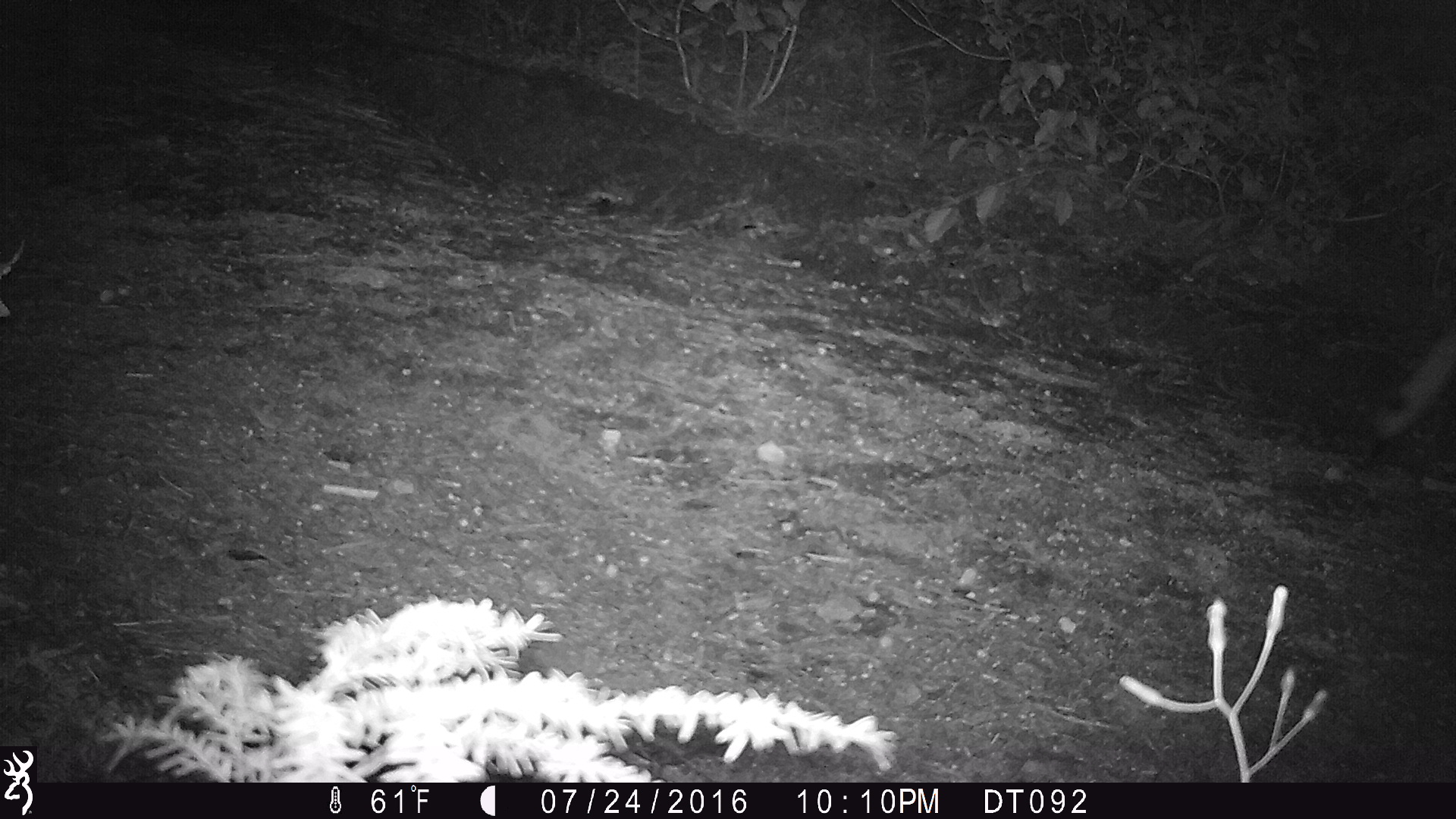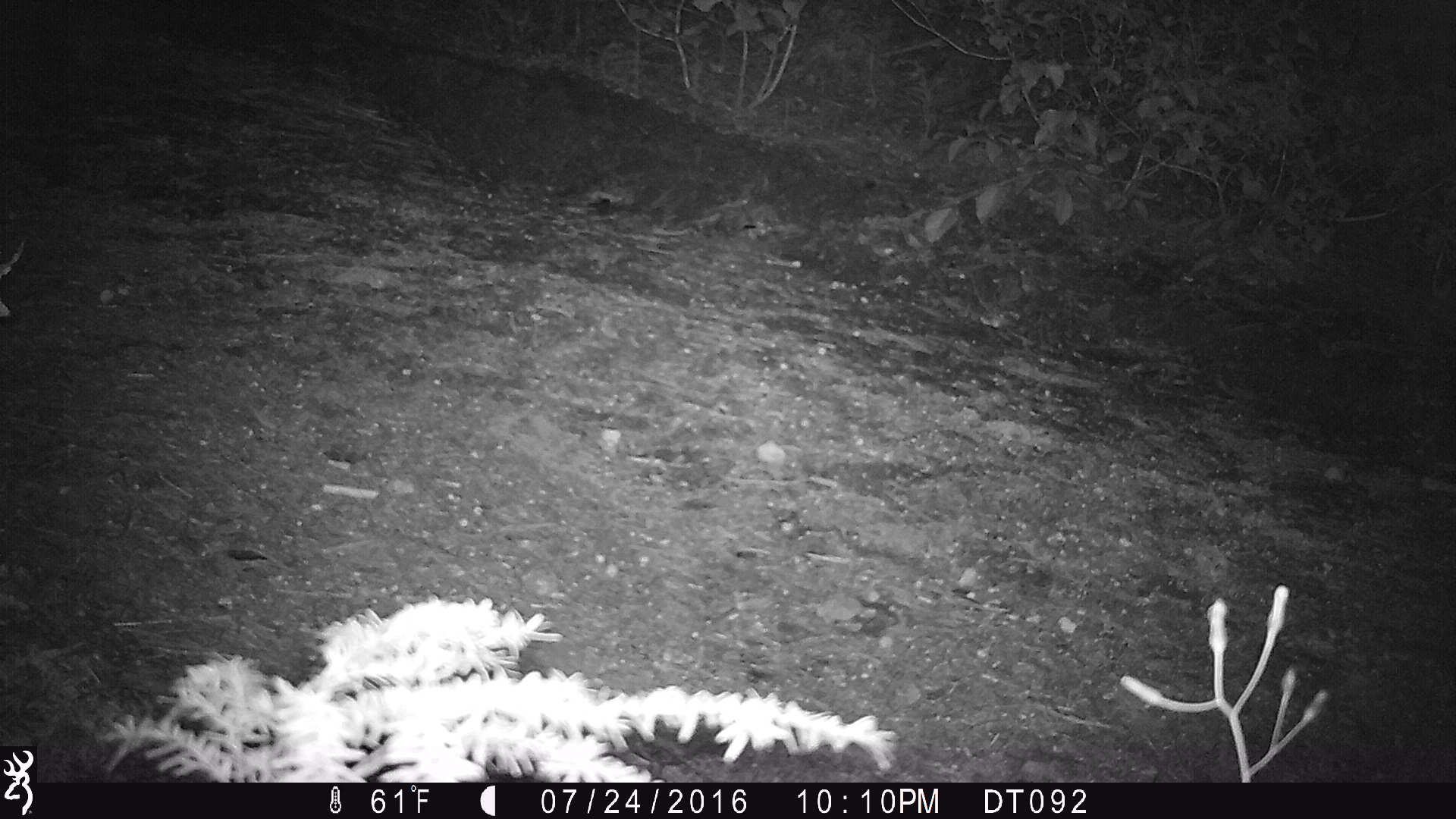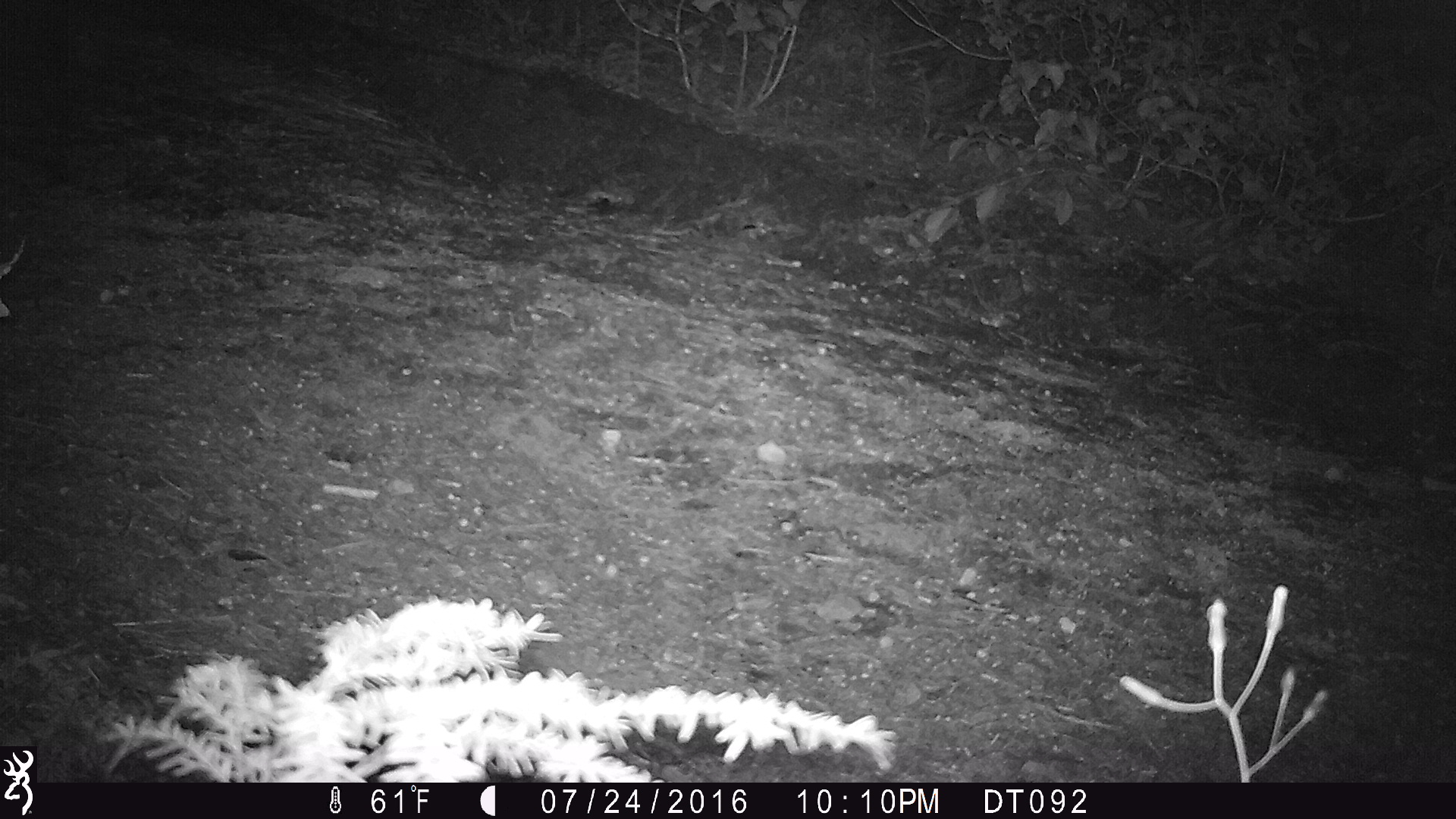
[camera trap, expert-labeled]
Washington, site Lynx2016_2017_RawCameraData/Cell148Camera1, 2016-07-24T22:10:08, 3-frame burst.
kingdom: Animalia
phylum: Chordata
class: Mammalia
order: Artiodactyla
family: Cervidae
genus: Odocoileus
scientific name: Odocoileus hemionus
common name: mule deer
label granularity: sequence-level